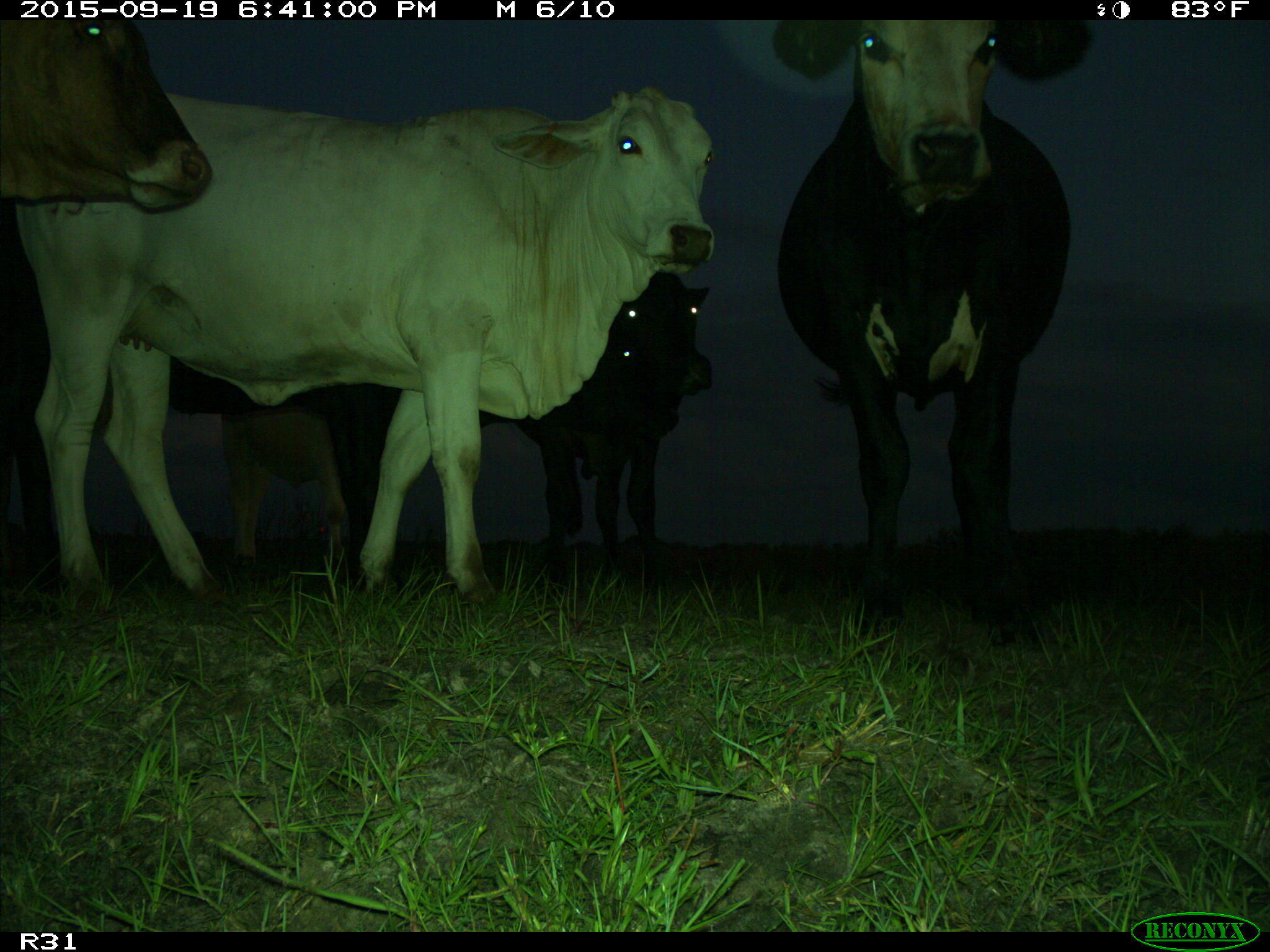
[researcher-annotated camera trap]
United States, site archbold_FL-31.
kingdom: Animalia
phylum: Chordata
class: Mammalia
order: Artiodactyla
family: Bovidae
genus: Bos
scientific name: Bos taurus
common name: domestic cow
Bos taurus (domestic cow).